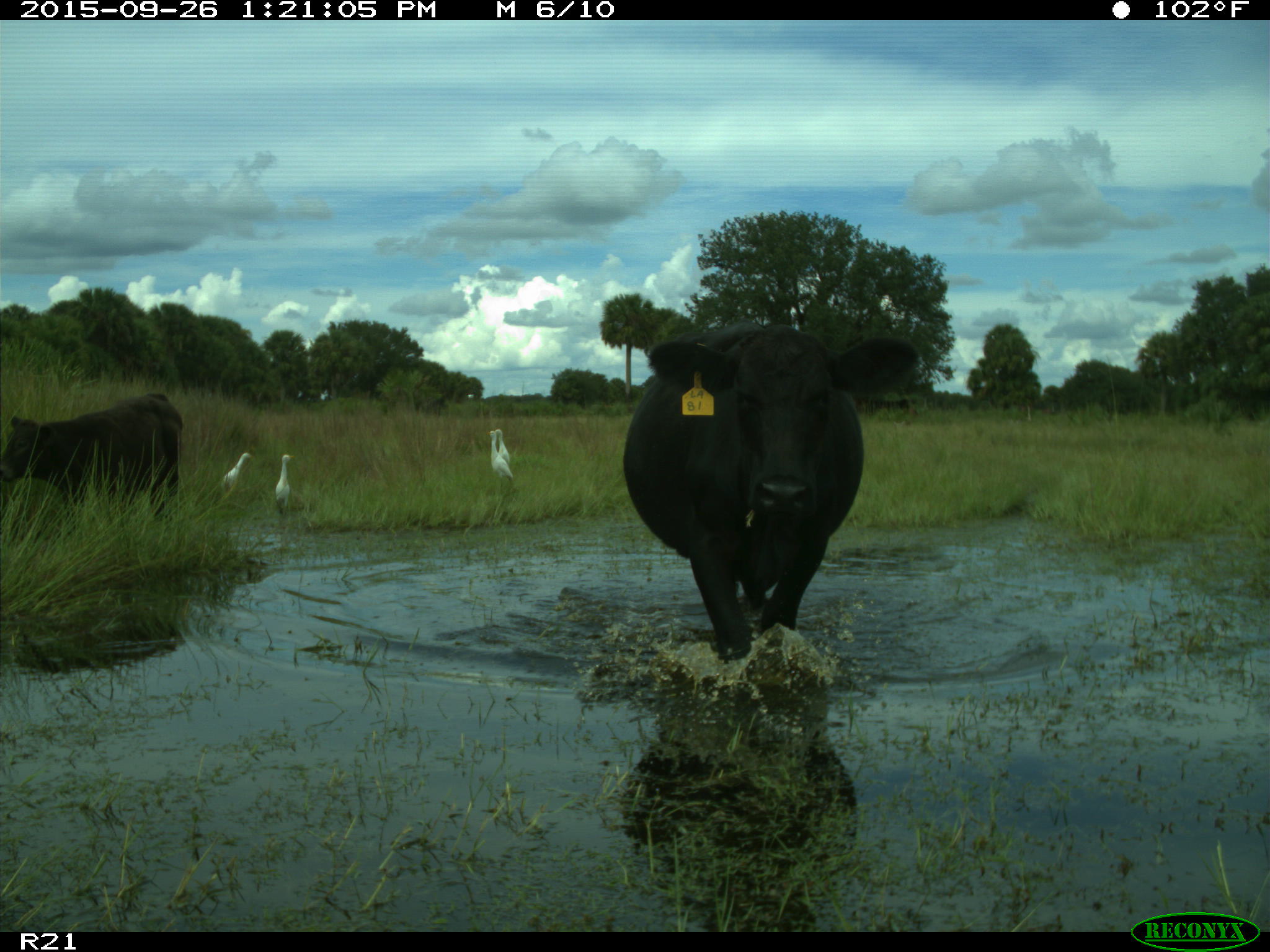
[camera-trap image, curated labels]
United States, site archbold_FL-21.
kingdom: Animalia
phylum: Chordata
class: Mammalia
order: Artiodactyla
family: Bovidae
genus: Bos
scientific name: Bos taurus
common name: domestic cow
Bos taurus (domestic cow).